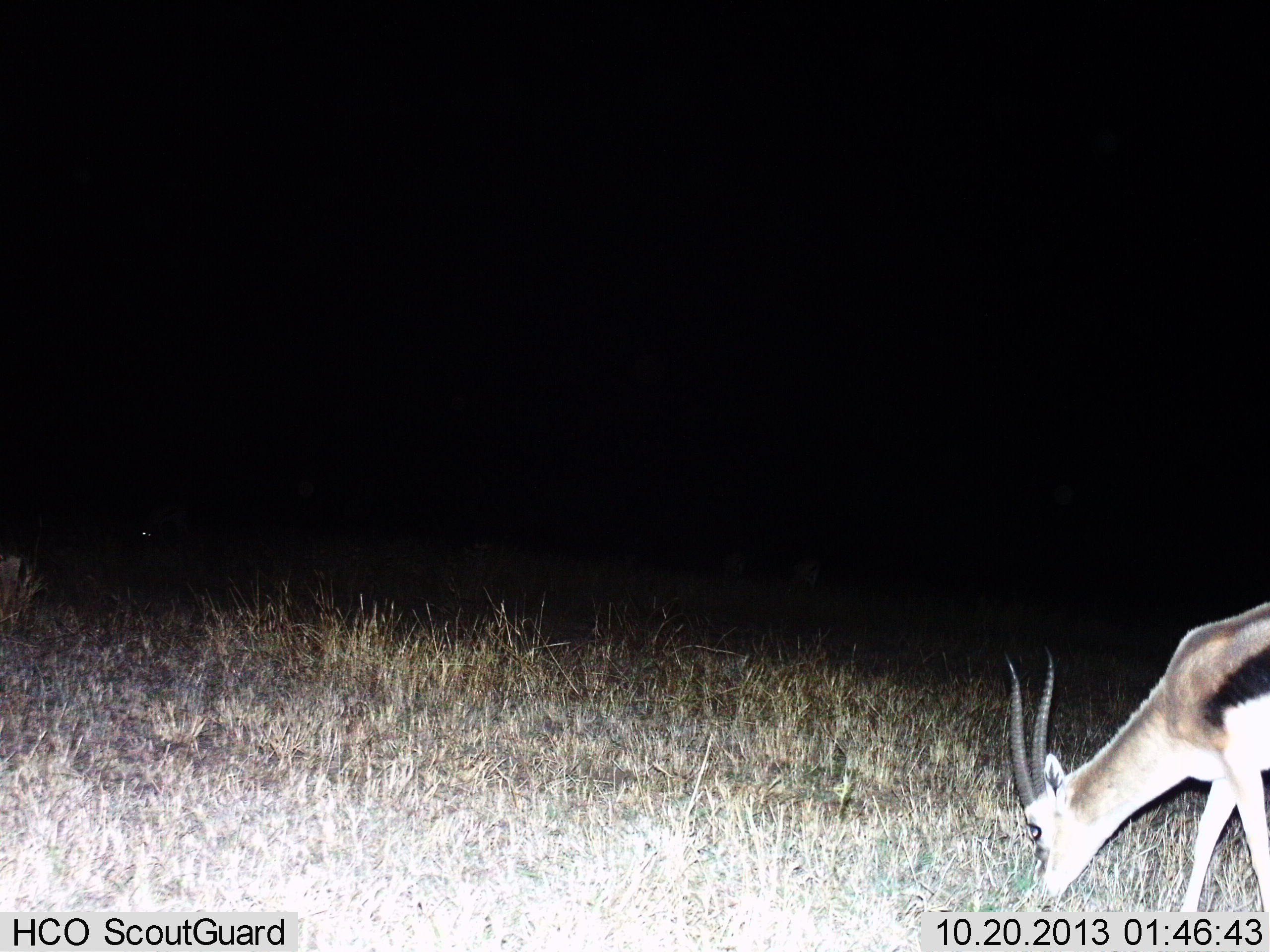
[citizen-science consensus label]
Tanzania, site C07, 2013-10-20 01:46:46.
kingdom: Animalia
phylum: Chordata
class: Mammalia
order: Artiodactyla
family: Bovidae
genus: Eudorcas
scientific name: Eudorcas thomsonii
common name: thomson's gazelle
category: gazellethomsons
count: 1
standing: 0%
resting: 0%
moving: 0%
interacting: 0%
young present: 0%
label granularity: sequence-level